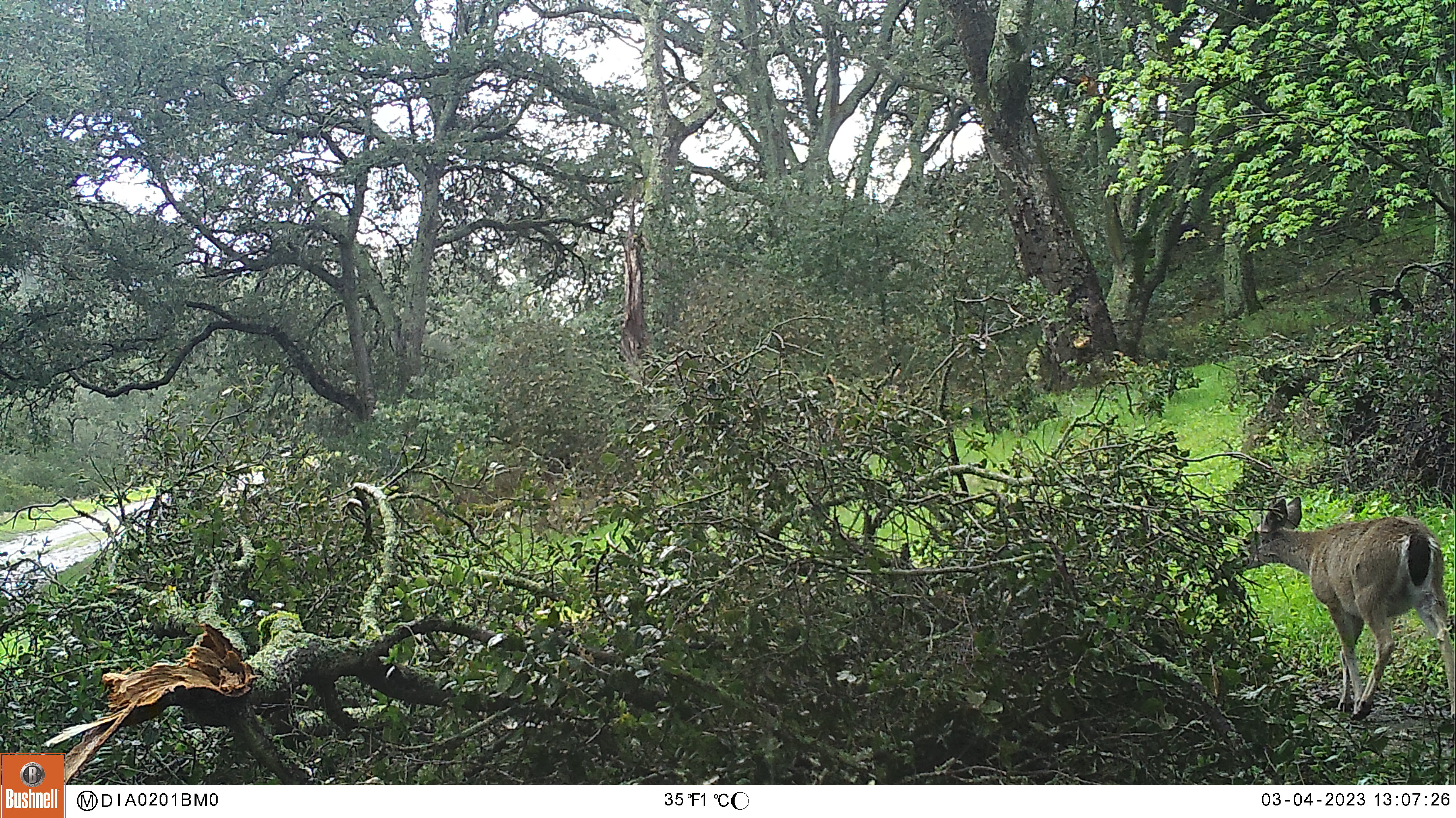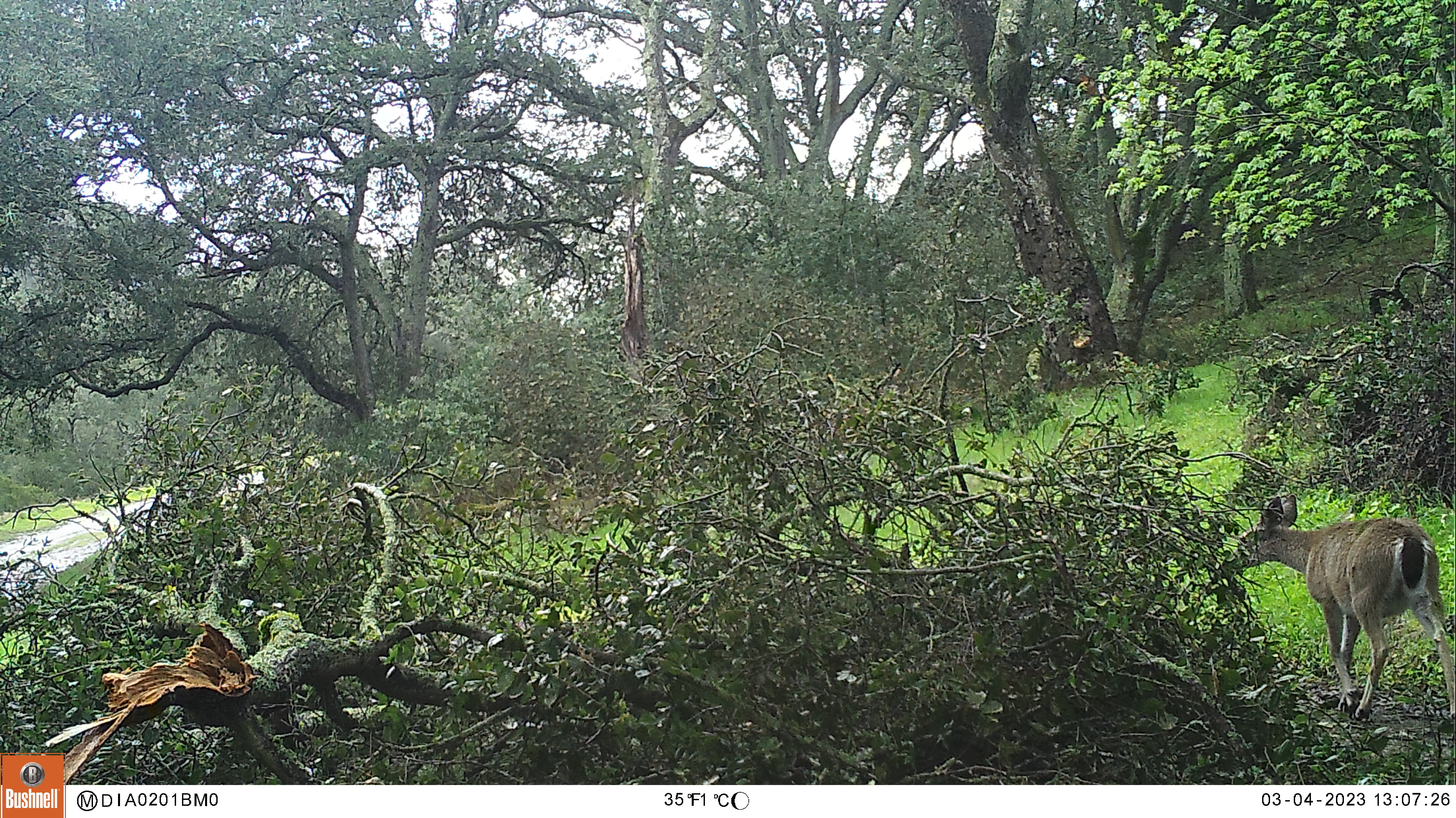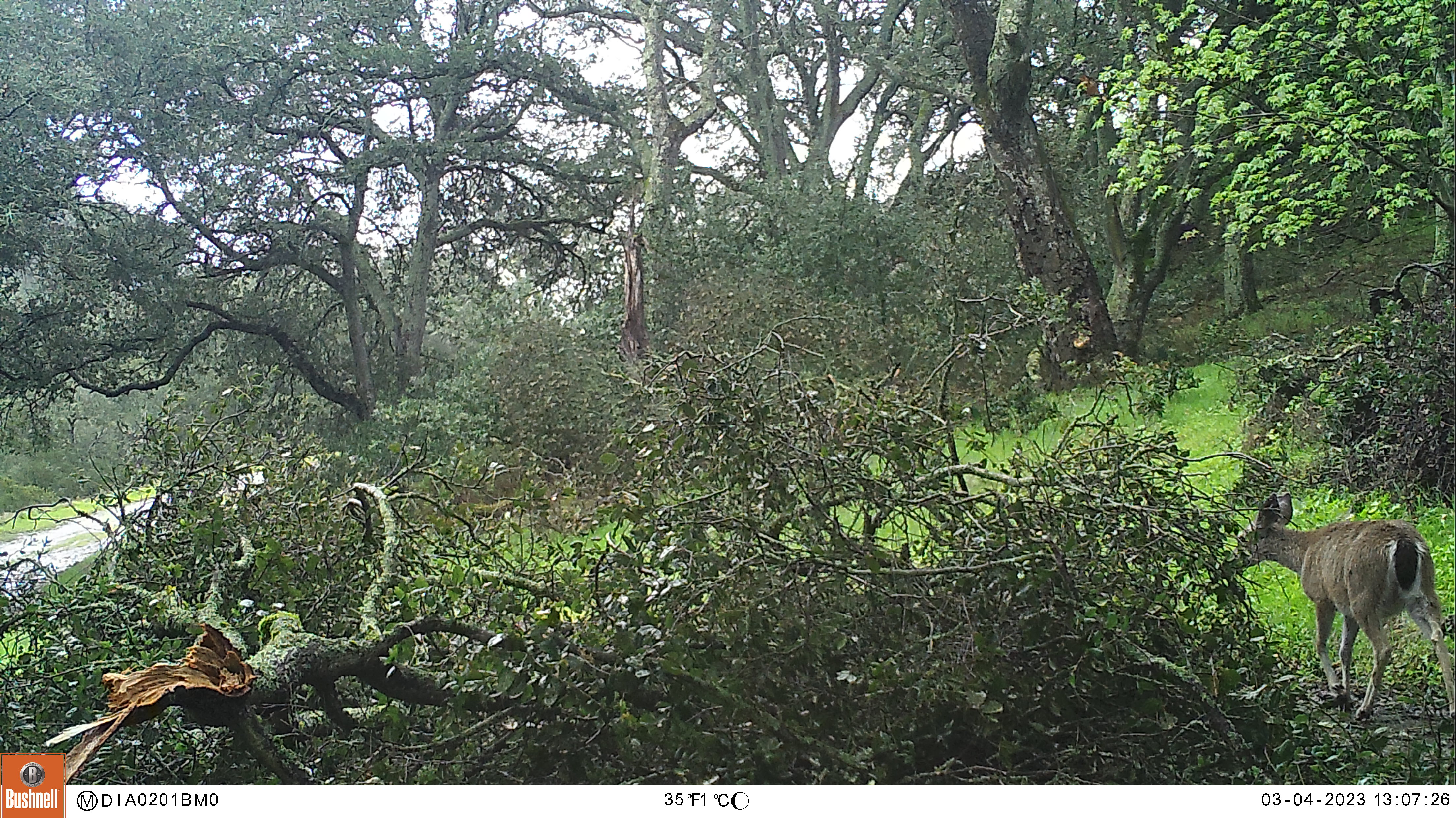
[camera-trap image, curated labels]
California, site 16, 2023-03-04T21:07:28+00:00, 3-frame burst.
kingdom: Animalia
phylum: Chordata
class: Mammalia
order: Artiodactyla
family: Cervidae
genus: Odocoileus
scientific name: Odocoileus hemionus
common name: mule deer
Mule deer (Odocoileus hemionus).